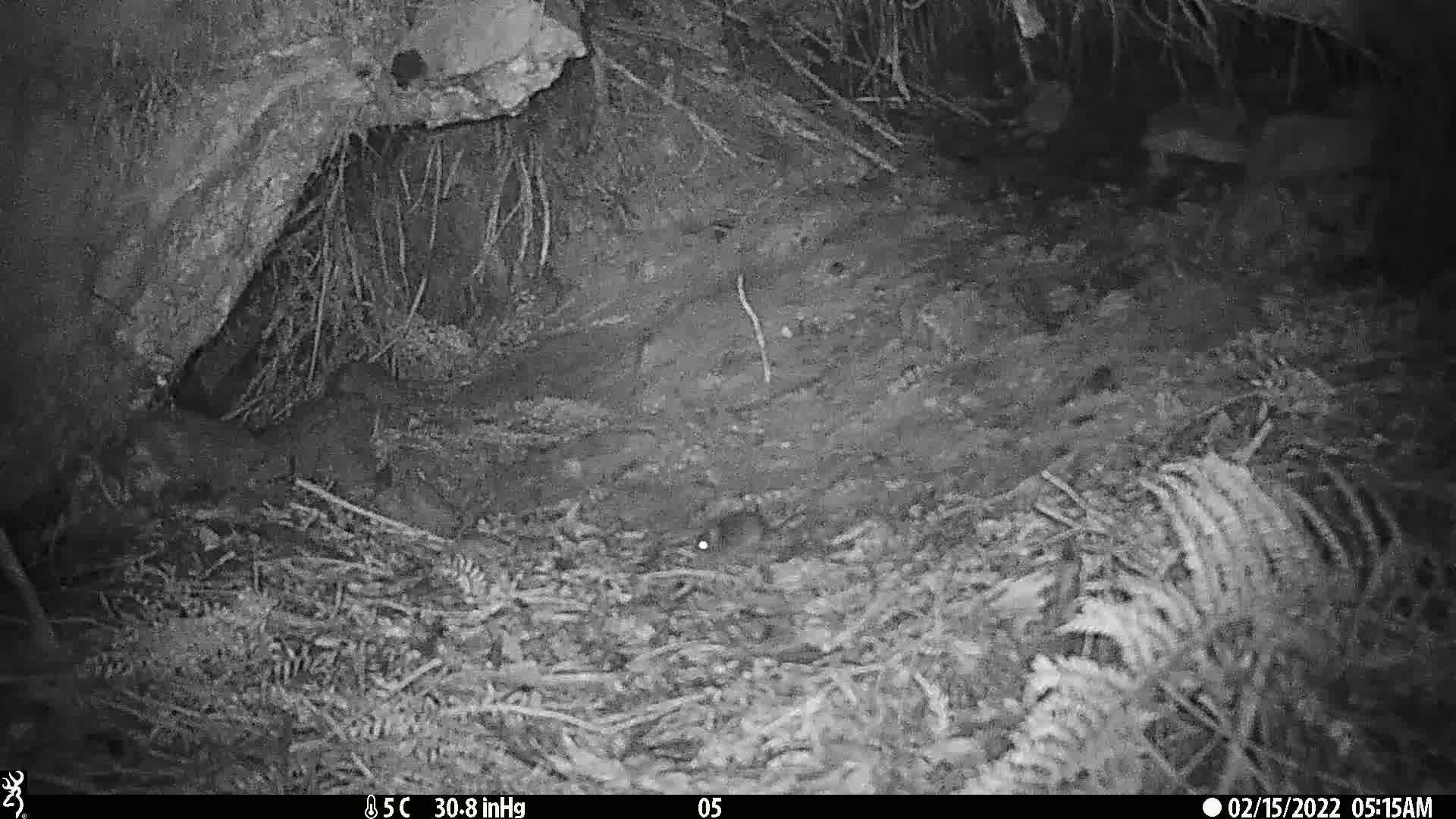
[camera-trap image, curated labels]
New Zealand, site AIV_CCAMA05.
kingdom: Animalia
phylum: Chordata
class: Mammalia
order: Rodentia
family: Muridae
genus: Mus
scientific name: Mus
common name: mouse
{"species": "mouse (Mus)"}